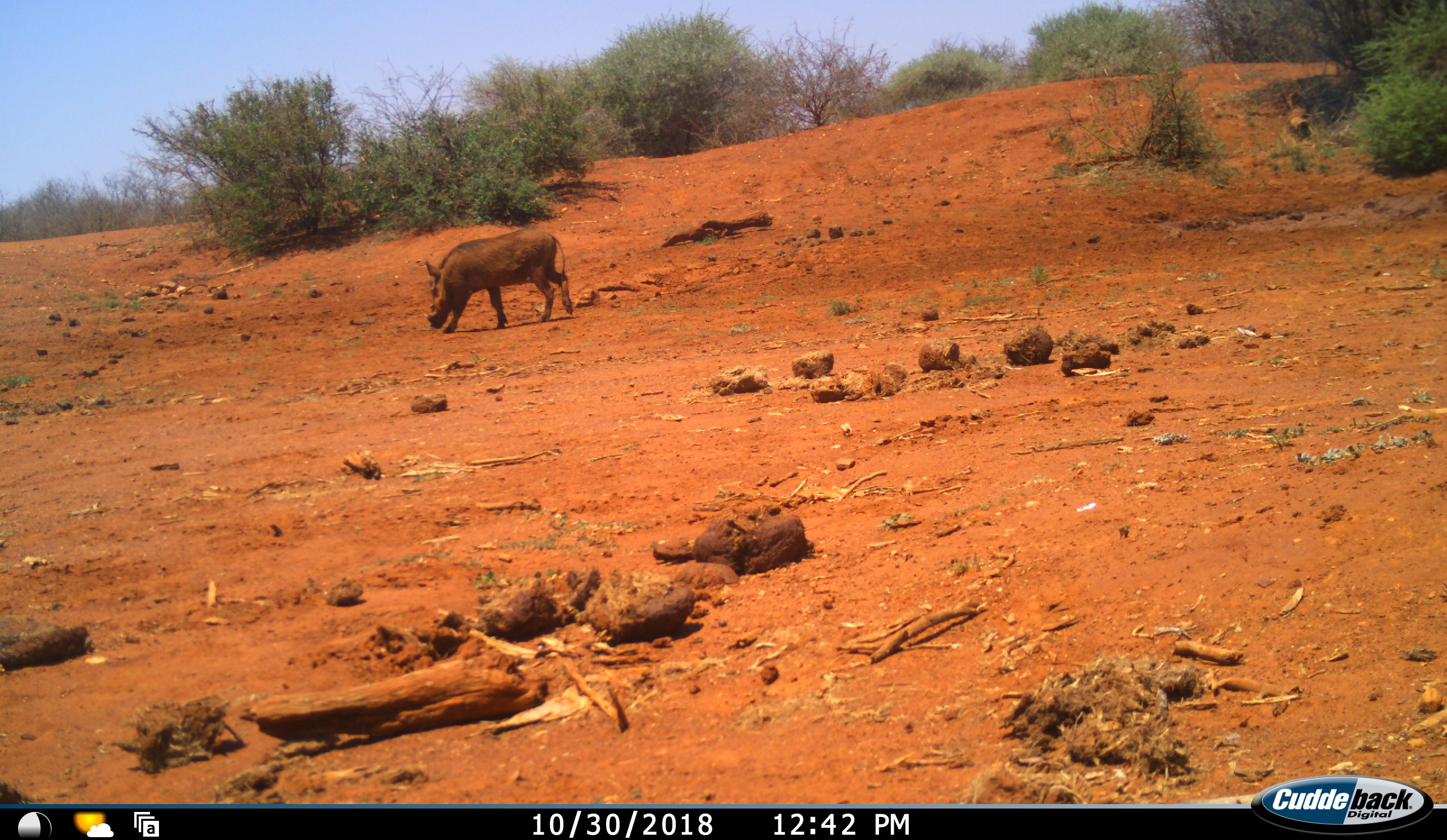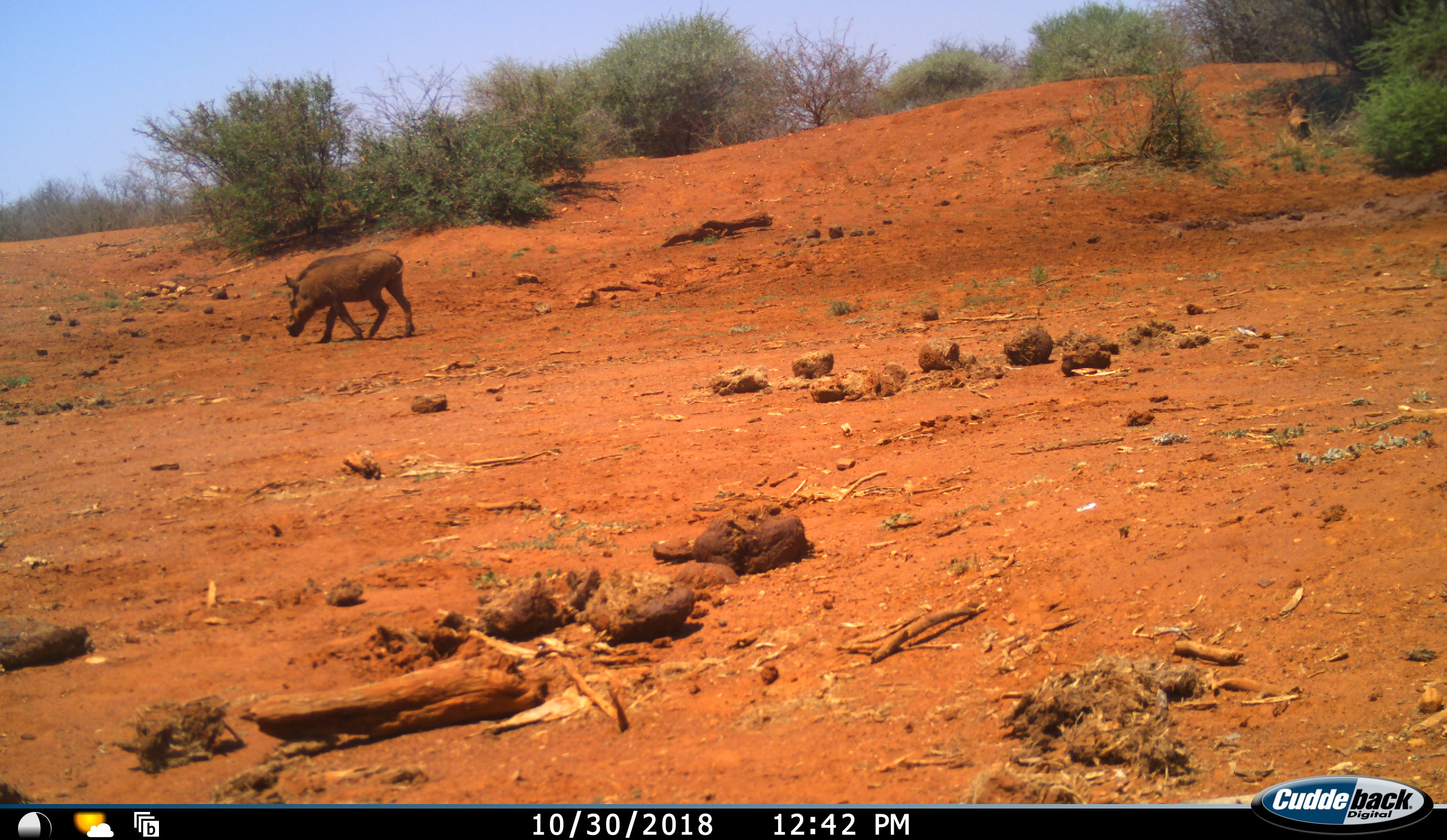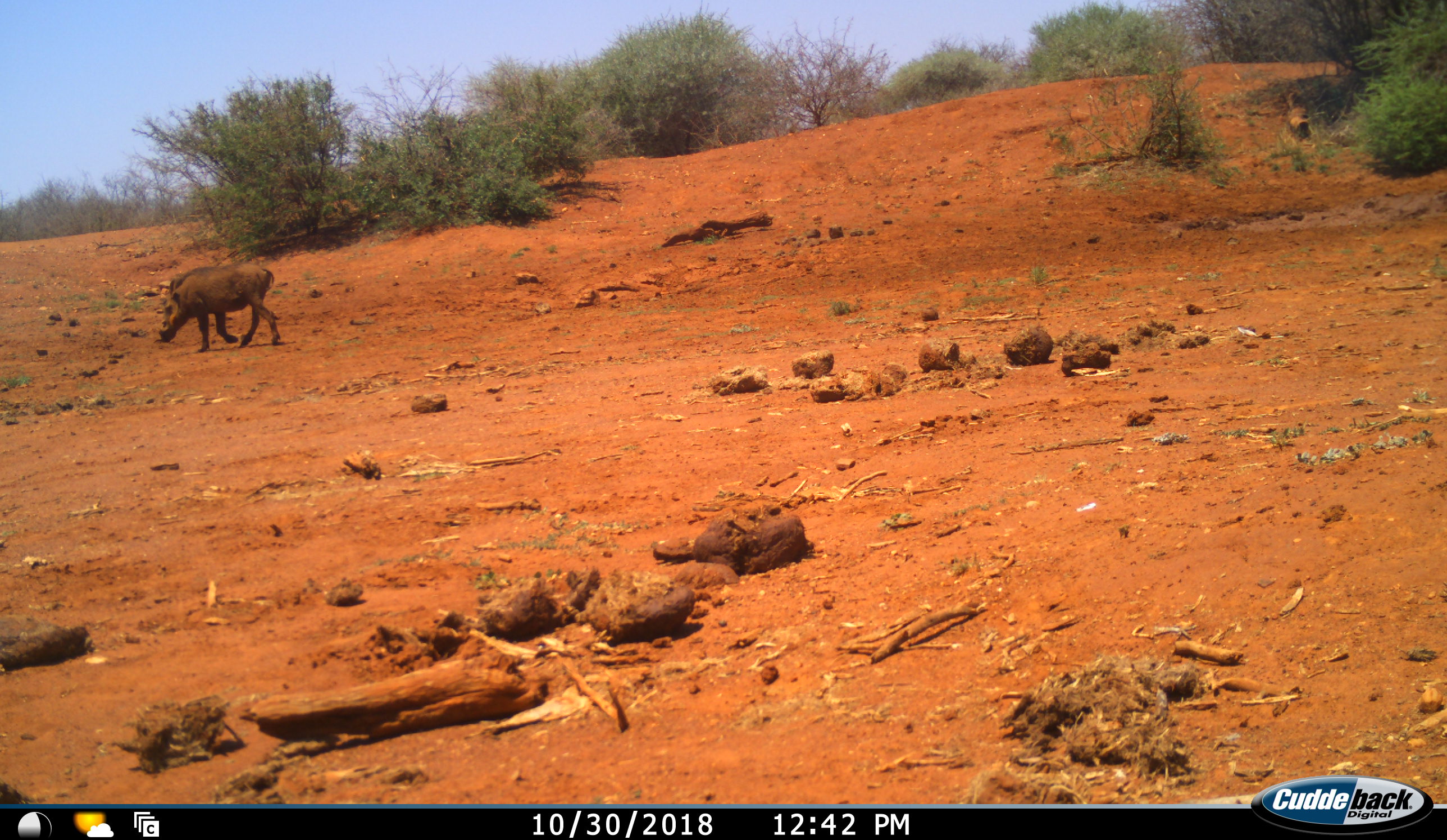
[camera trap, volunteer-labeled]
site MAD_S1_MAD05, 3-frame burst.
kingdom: Animalia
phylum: Chordata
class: Mammalia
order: Artiodactyla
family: Suidae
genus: Phacochoerus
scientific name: Phacochoerus africanus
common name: warthog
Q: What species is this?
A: Warthog (Phacochoerus africanus).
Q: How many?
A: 1.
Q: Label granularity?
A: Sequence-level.